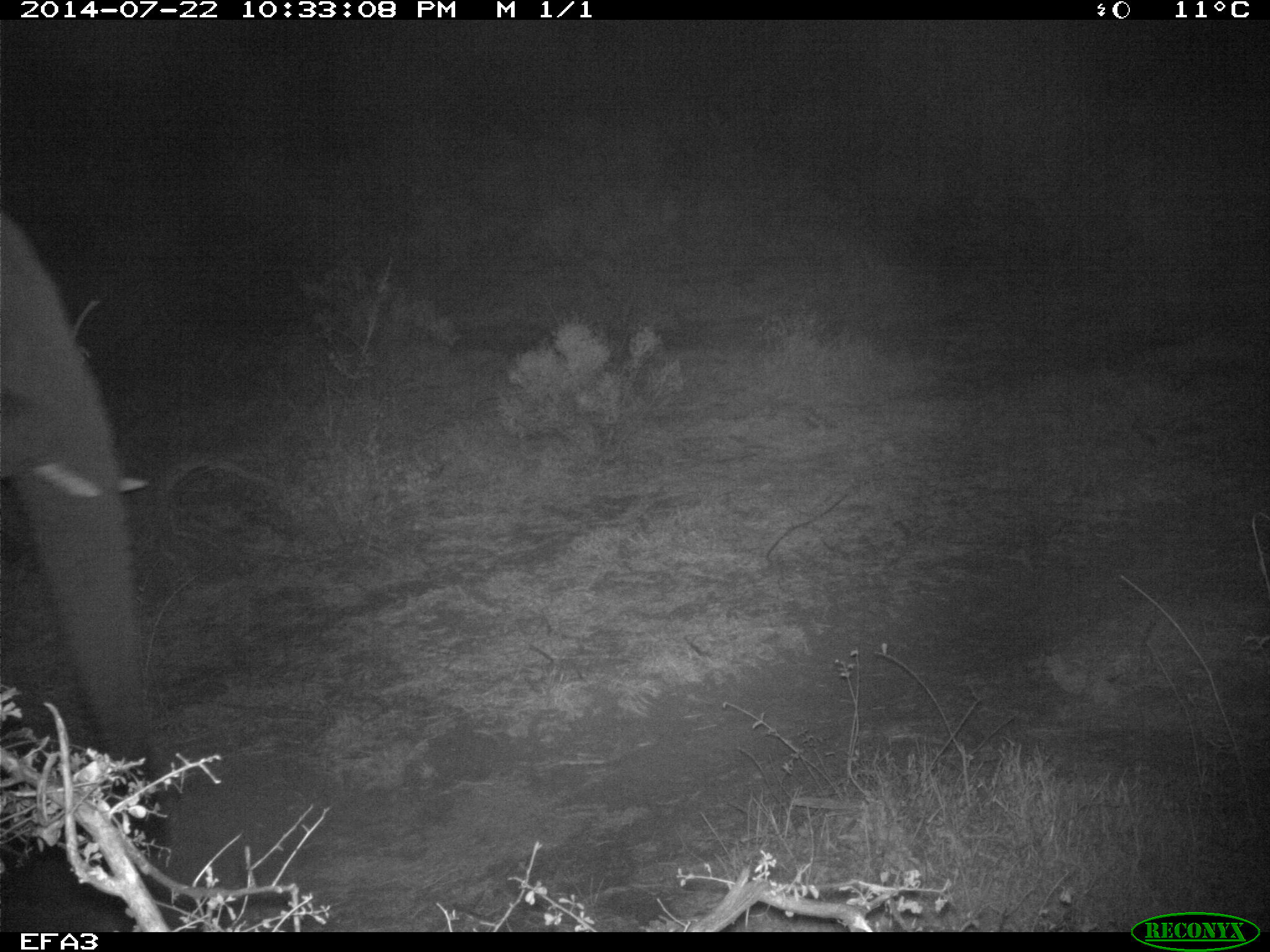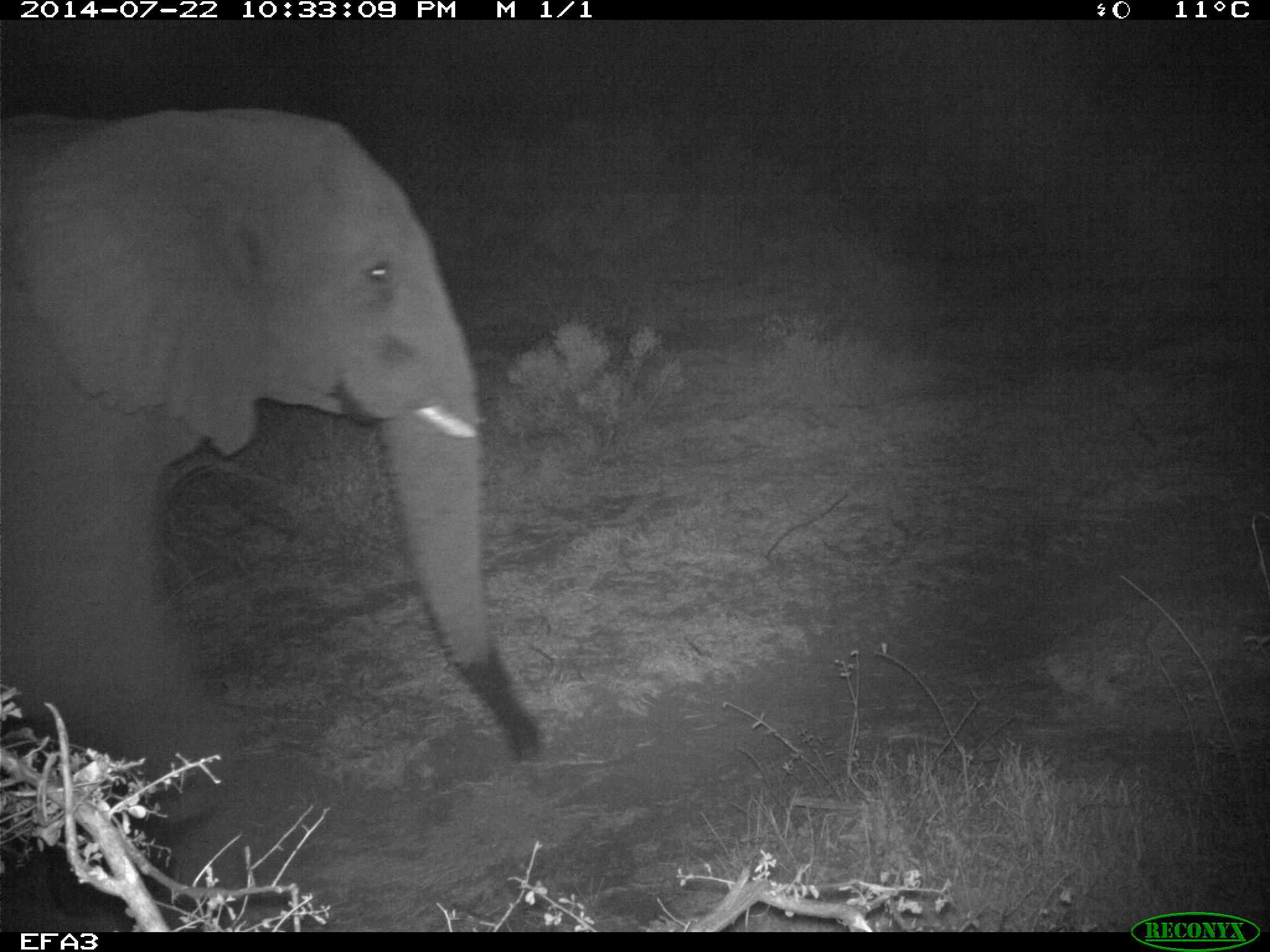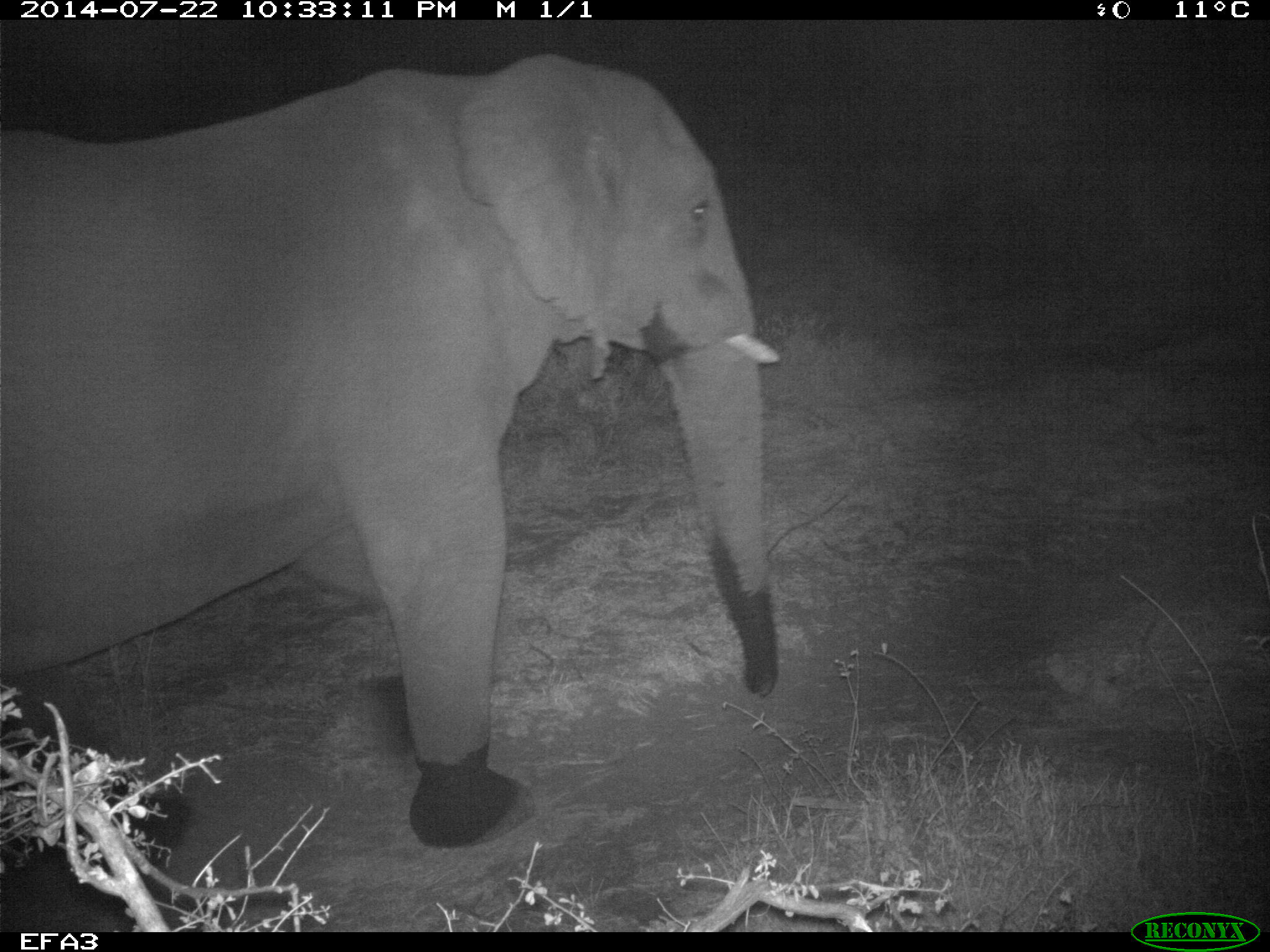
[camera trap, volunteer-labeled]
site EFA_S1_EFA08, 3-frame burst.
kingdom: Animalia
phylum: Chordata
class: Mammalia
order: Proboscidea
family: Elephantidae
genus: Loxodonta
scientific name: Loxodonta africana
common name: african bush elephant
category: elephant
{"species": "elephant (african bush elephant) (Loxodonta africana)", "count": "1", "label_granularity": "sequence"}